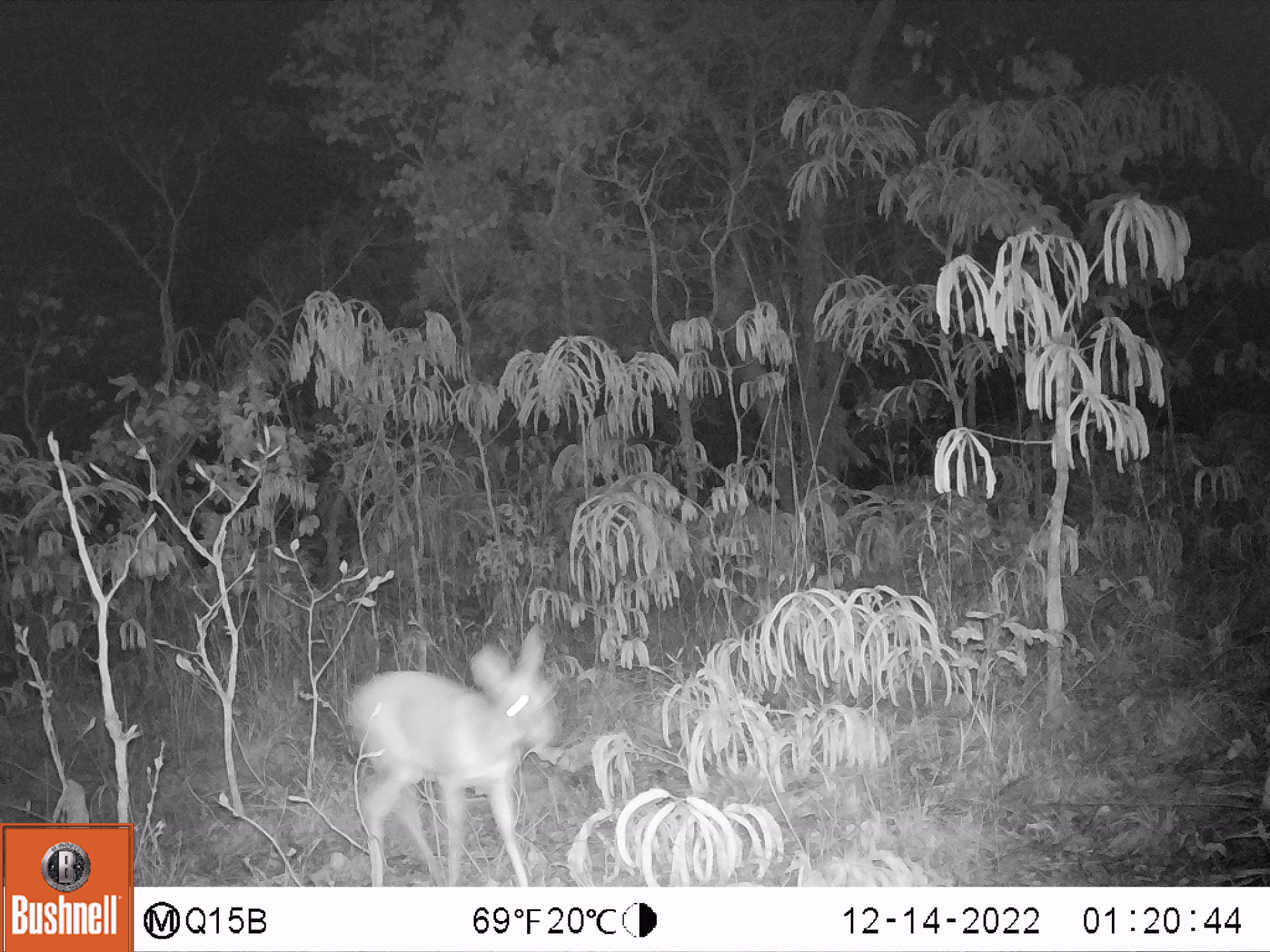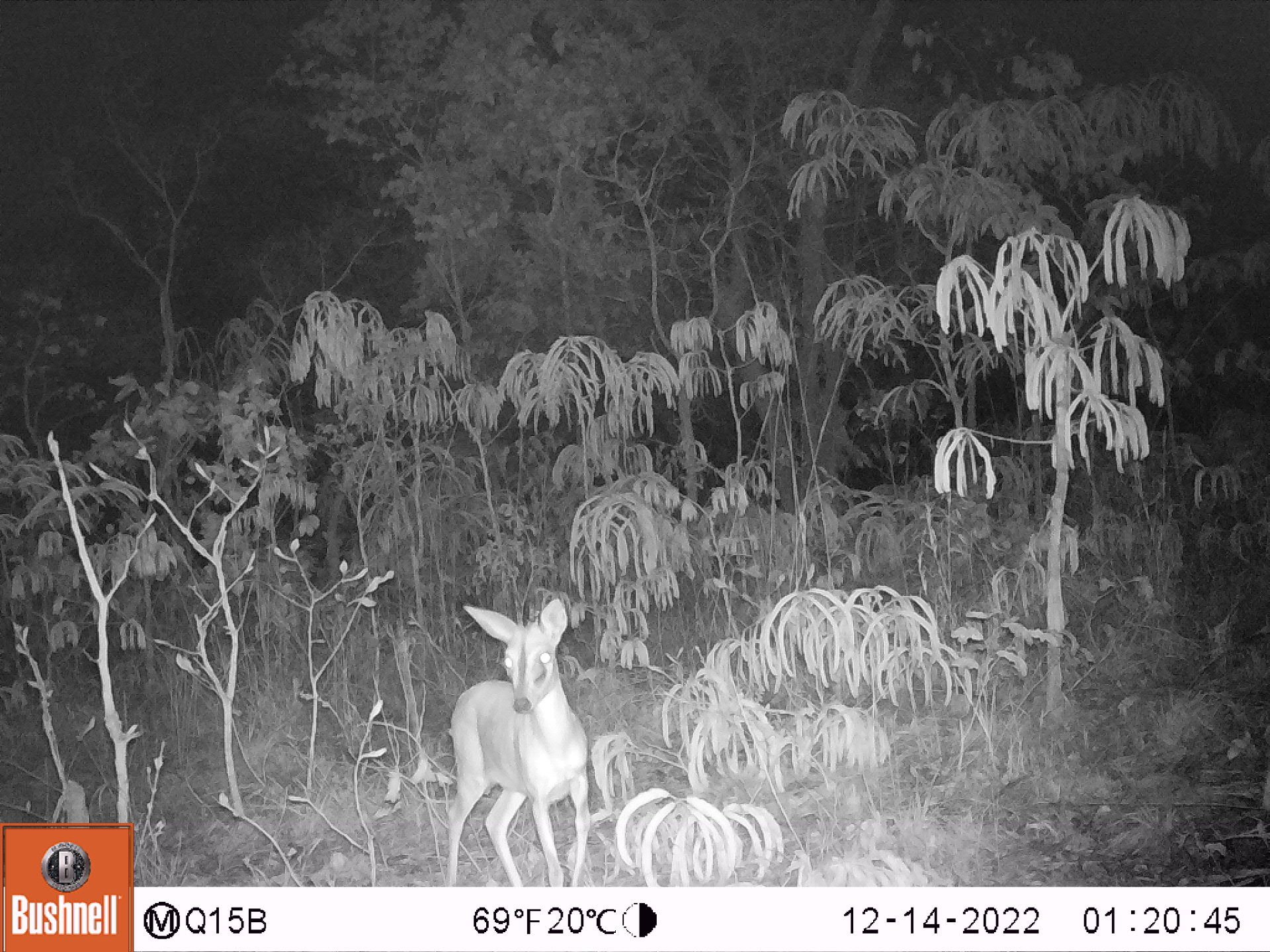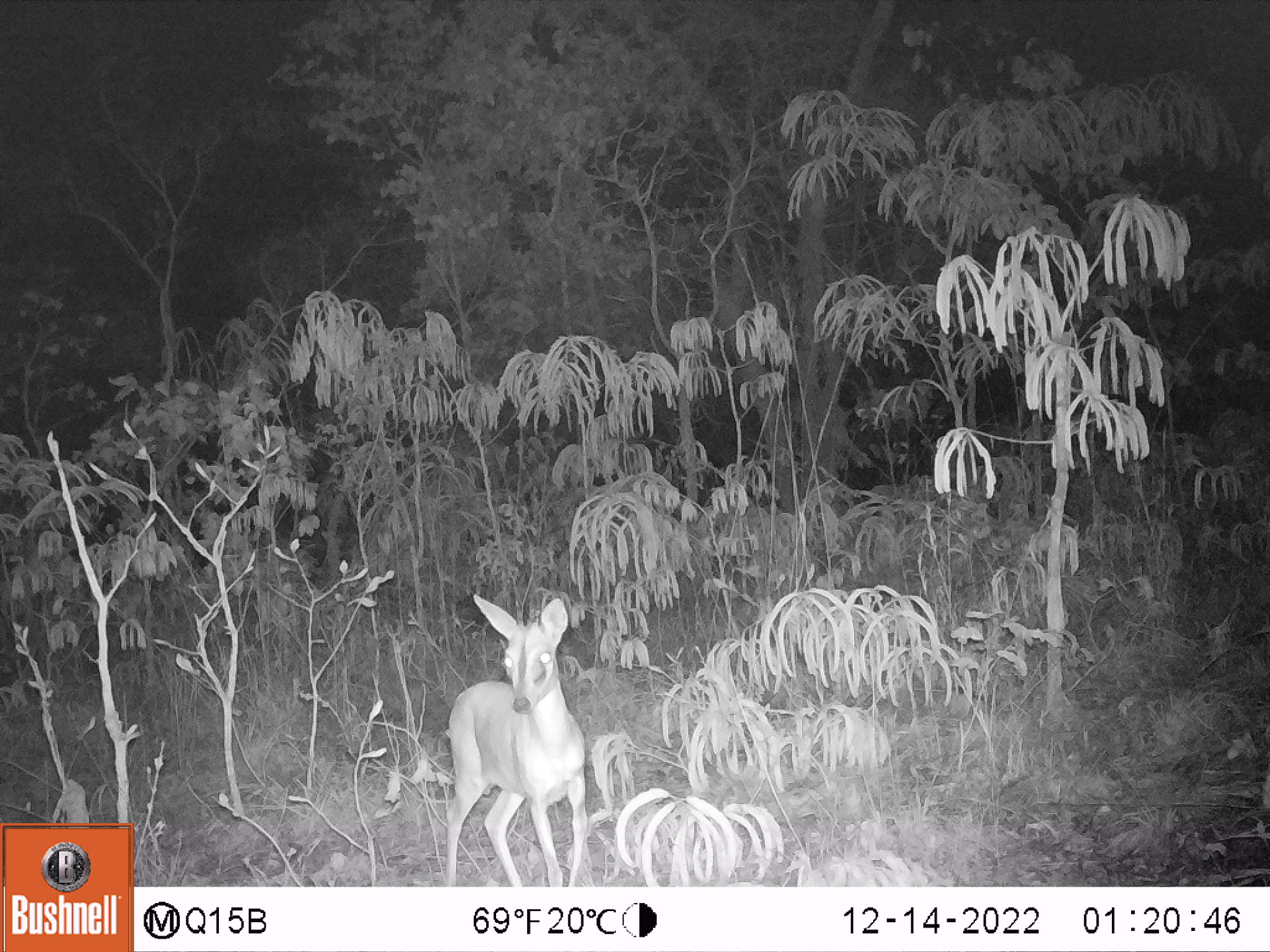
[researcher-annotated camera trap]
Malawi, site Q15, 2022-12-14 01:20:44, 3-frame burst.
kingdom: Animalia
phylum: Chordata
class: Mammalia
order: Artiodactyla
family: Bovidae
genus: Sylvicapra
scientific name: Sylvicapra grimmia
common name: common duiker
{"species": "common duiker (Sylvicapra grimmia)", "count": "1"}